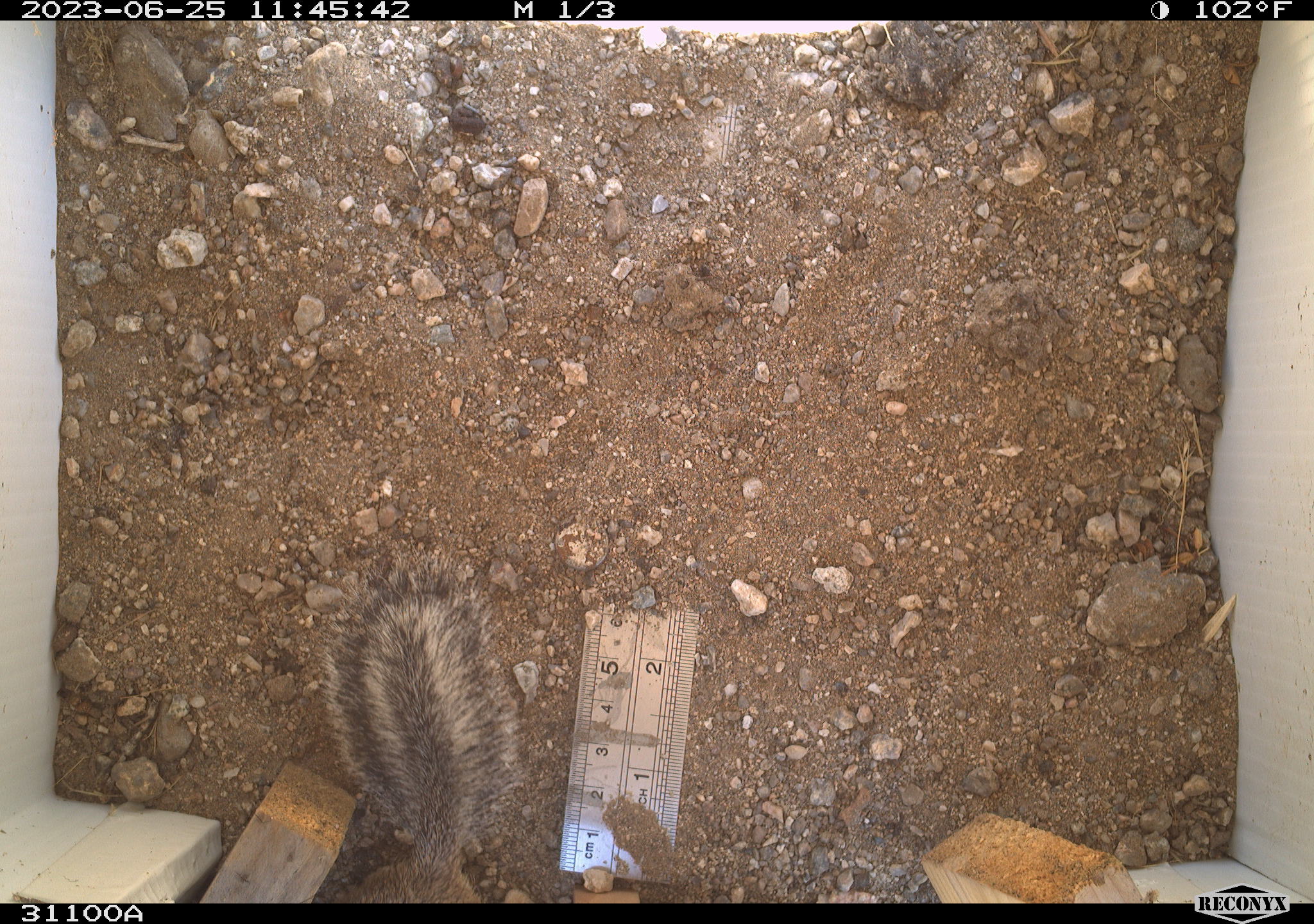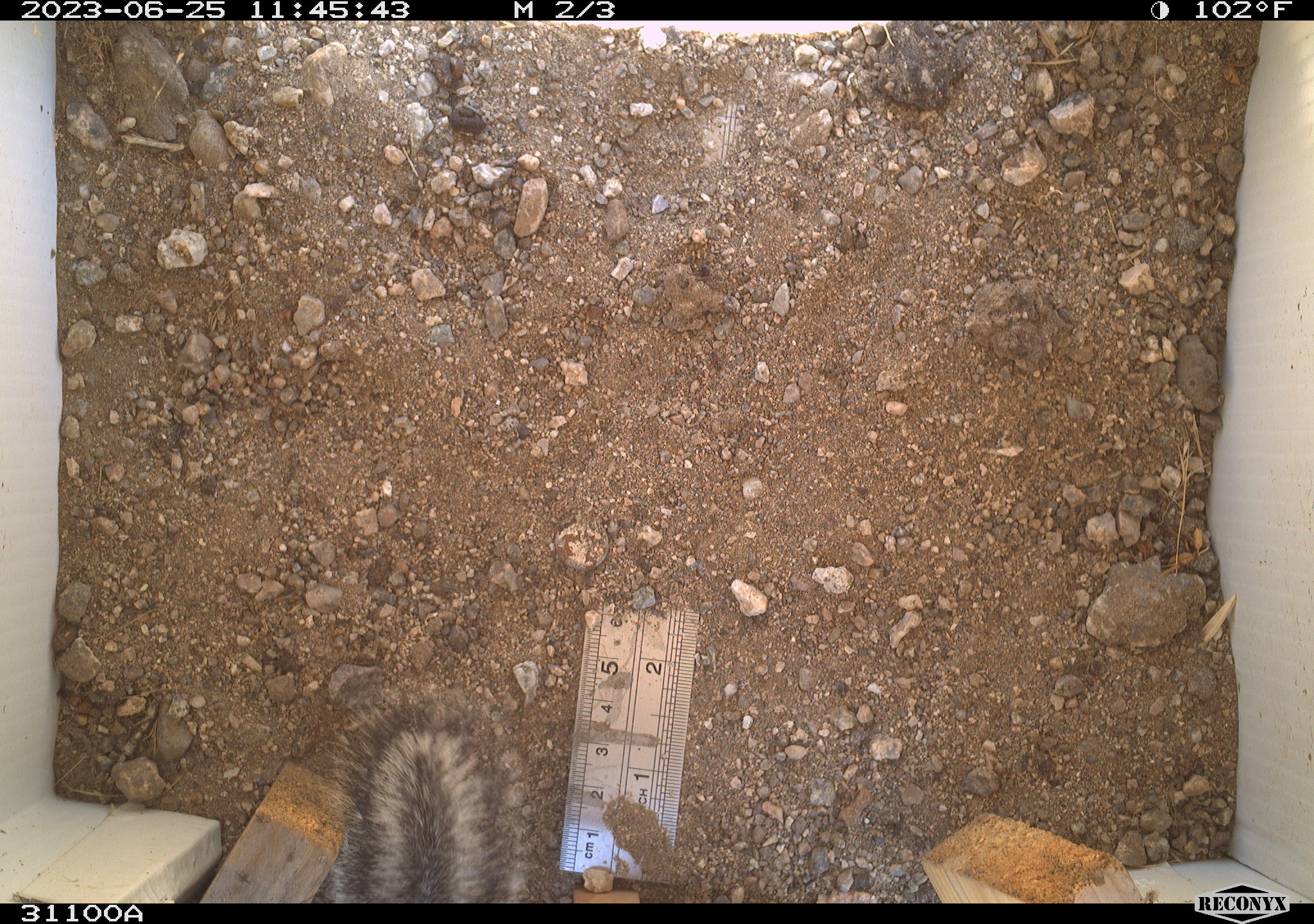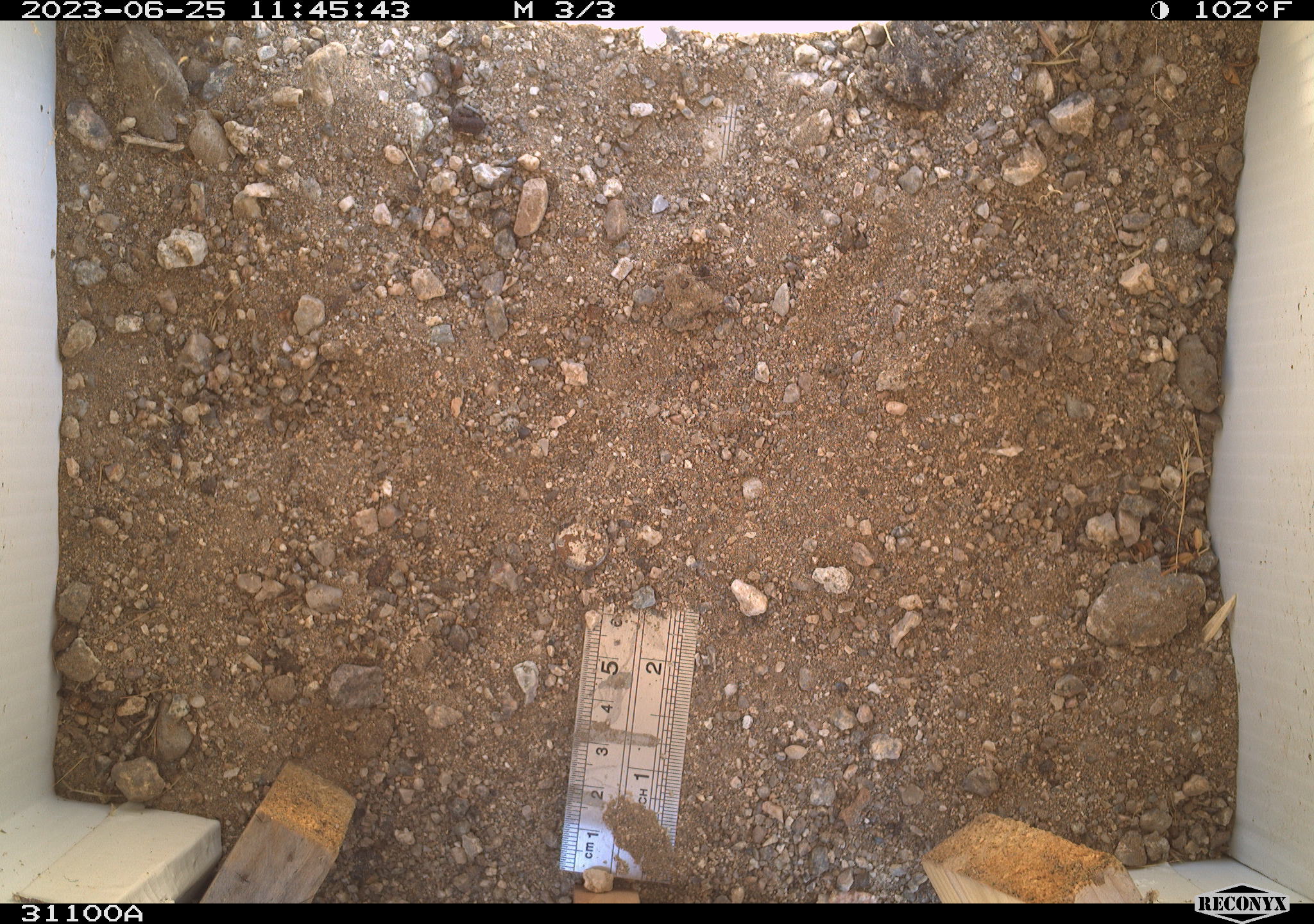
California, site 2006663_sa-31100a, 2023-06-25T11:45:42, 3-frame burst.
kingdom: Animalia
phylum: Chordata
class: Mammalia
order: Rodentia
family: Sciuridae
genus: Ammospermophilus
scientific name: Ammospermophilus leucurus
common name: white-tailed antelope squirrel